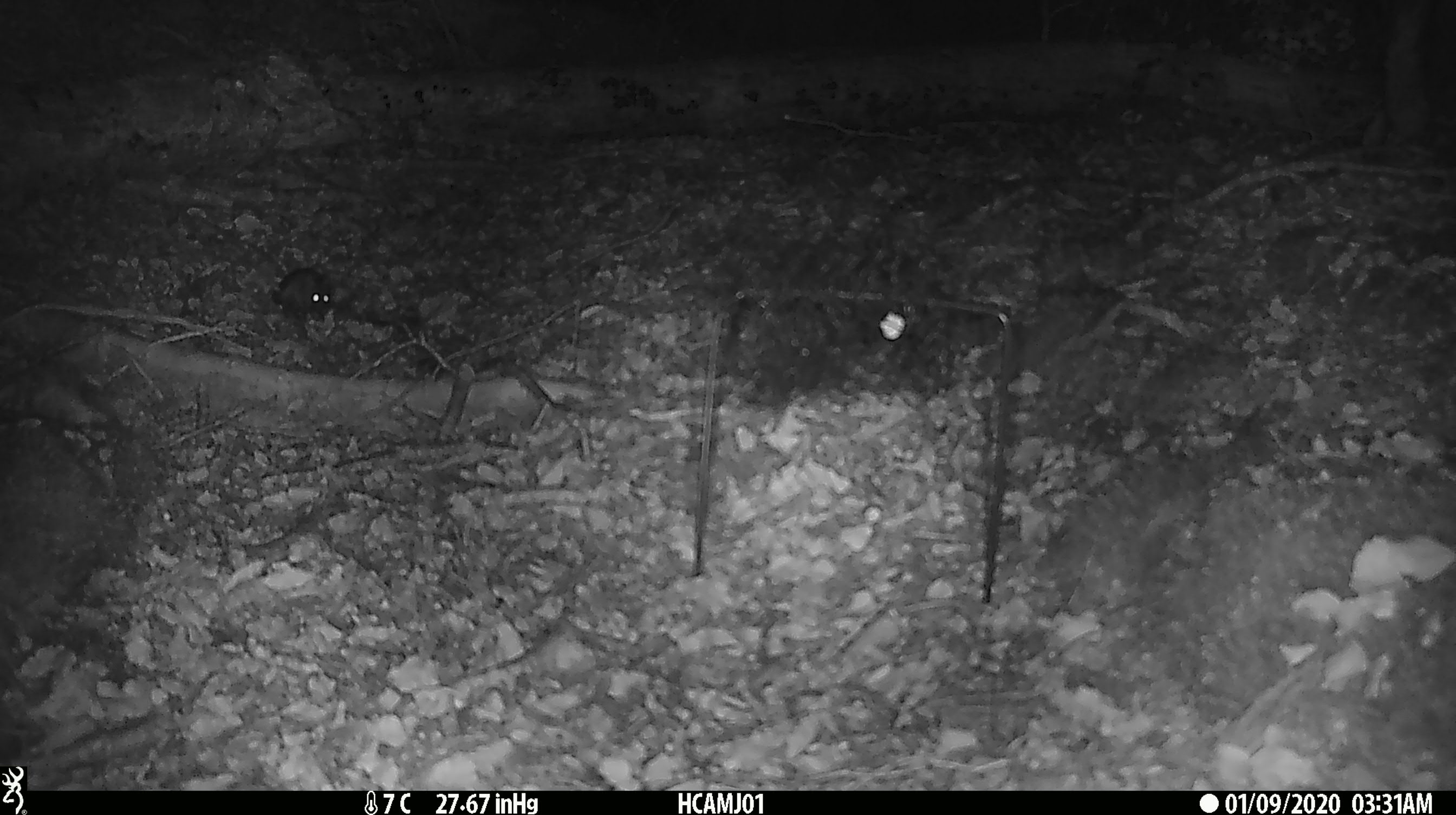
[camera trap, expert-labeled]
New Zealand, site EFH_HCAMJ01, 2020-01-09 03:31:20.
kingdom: Animalia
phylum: Chordata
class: Mammalia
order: Rodentia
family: Muridae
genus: Mus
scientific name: Mus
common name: mouse